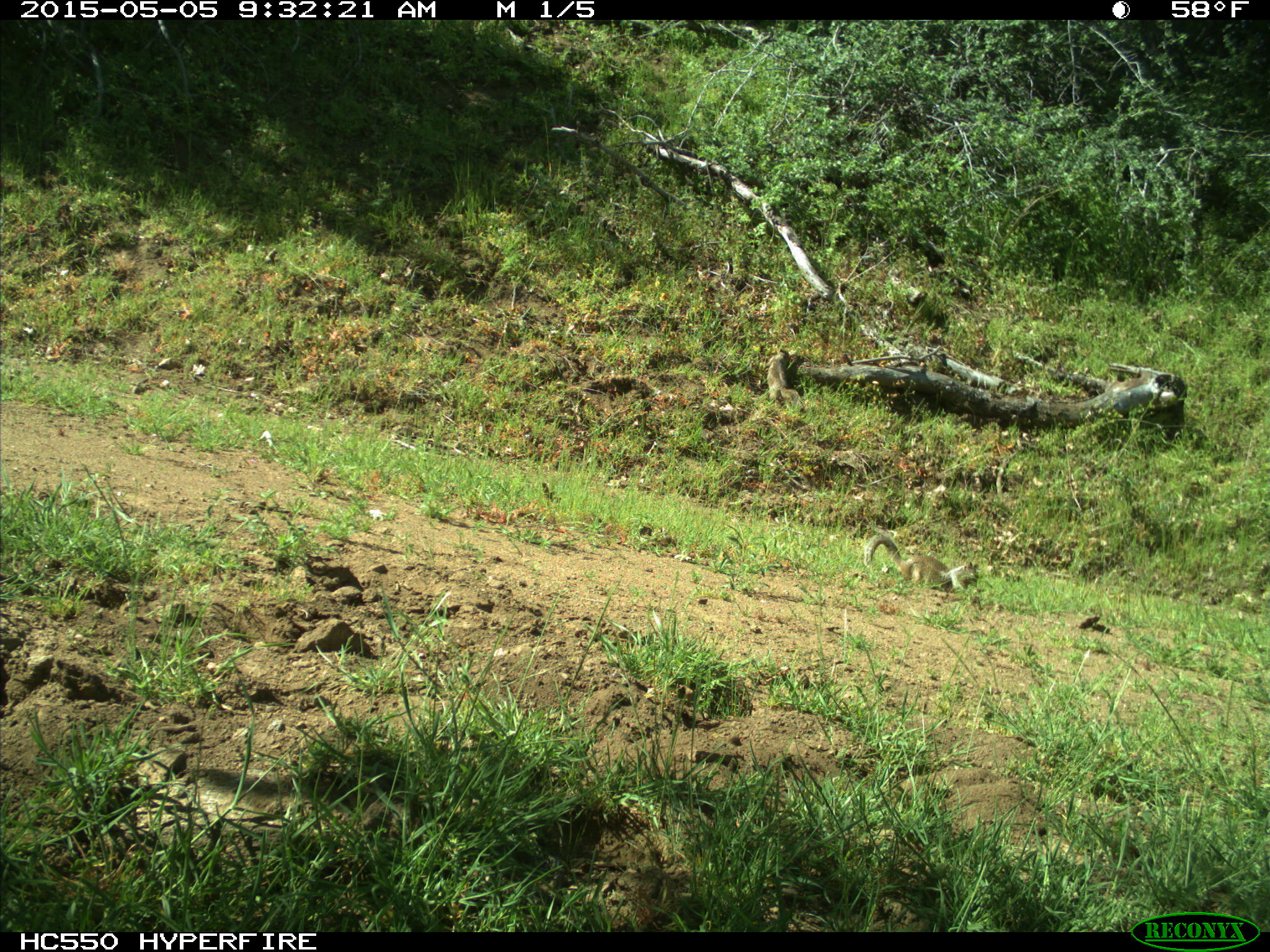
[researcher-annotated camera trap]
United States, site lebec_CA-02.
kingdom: Animalia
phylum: Chordata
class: Mammalia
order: Rodentia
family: Sciuridae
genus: Otospermophilus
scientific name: Otospermophilus beecheyi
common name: california ground squirrel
Otospermophilus beecheyi (california ground squirrel).